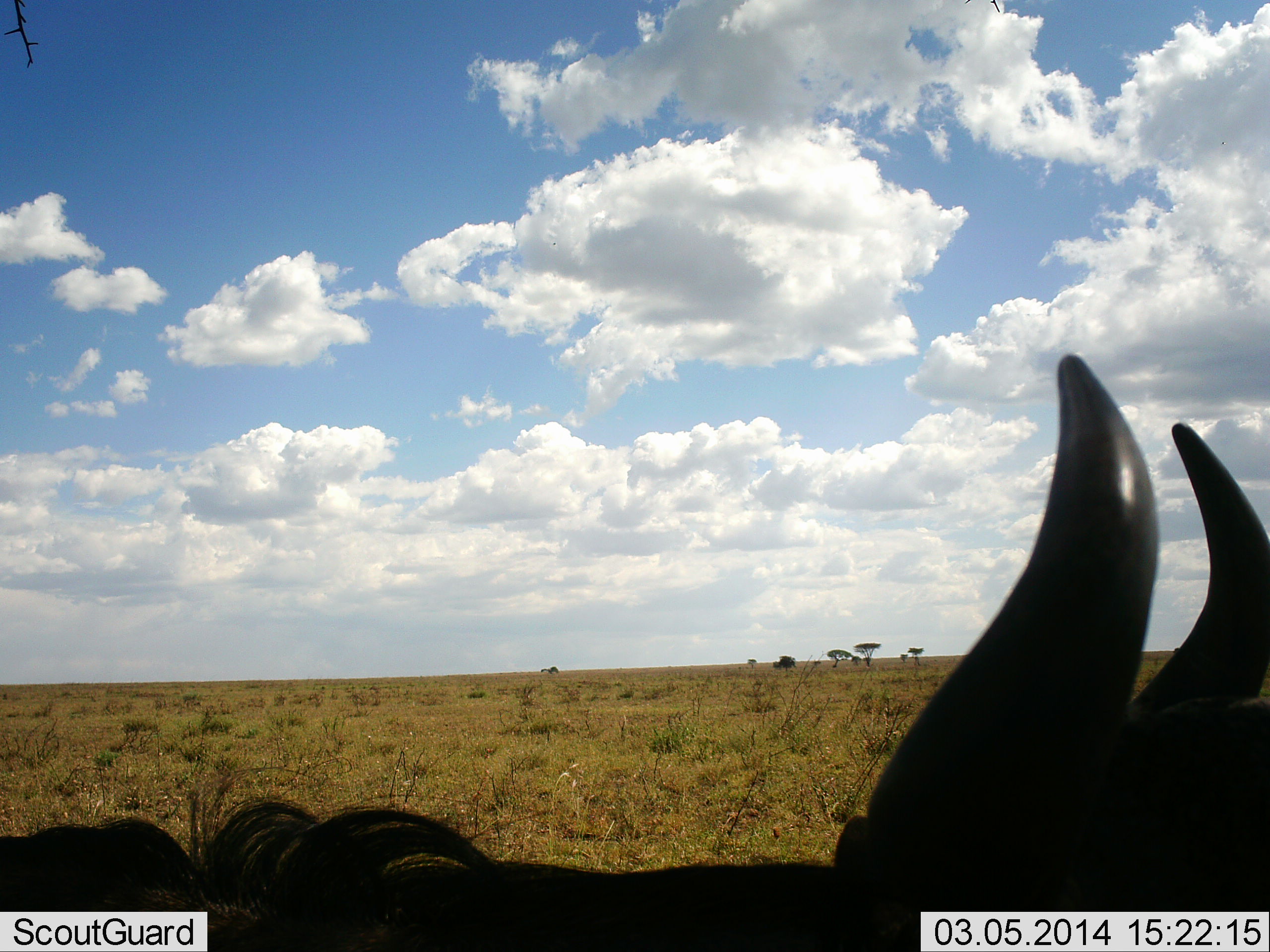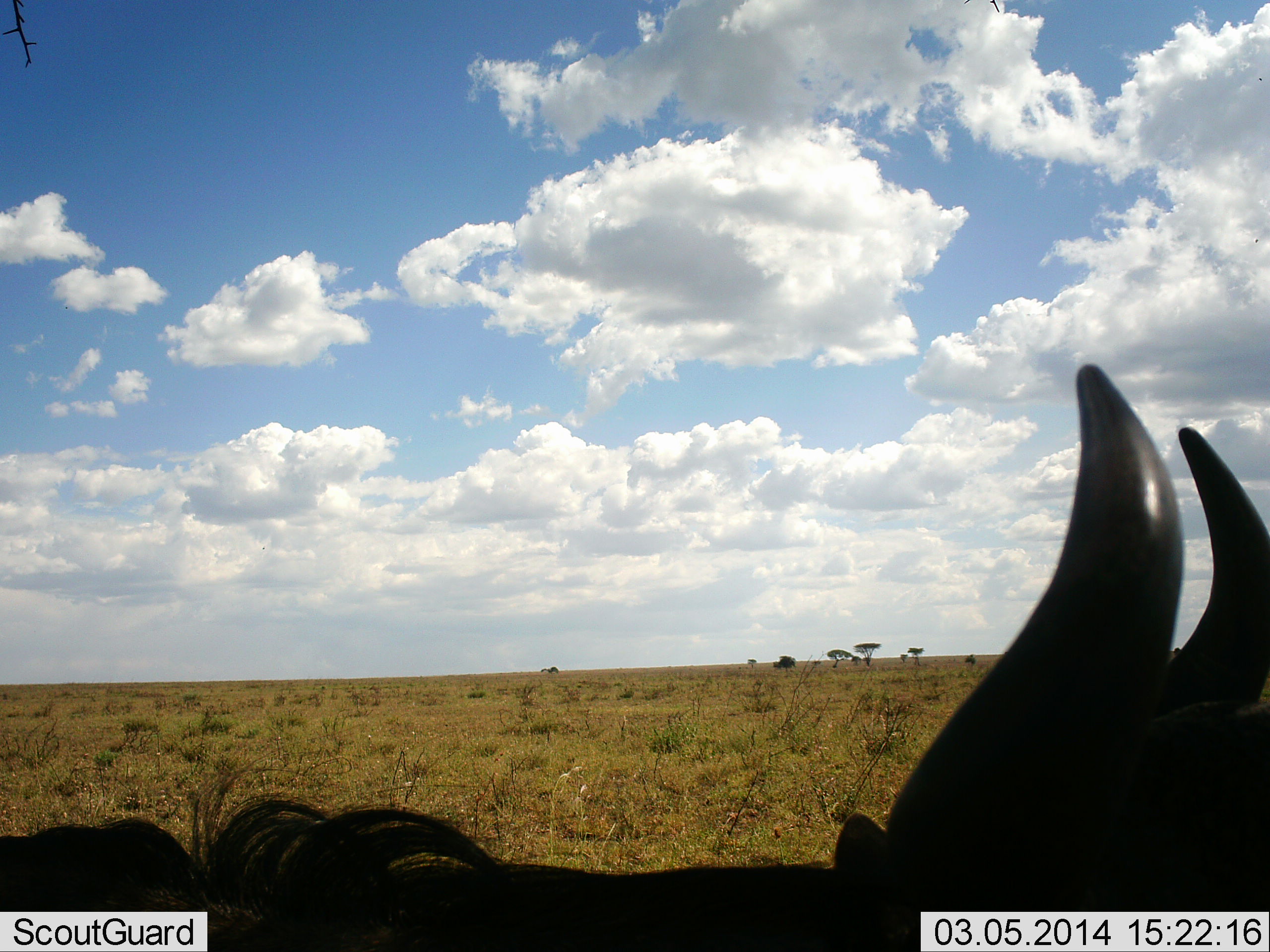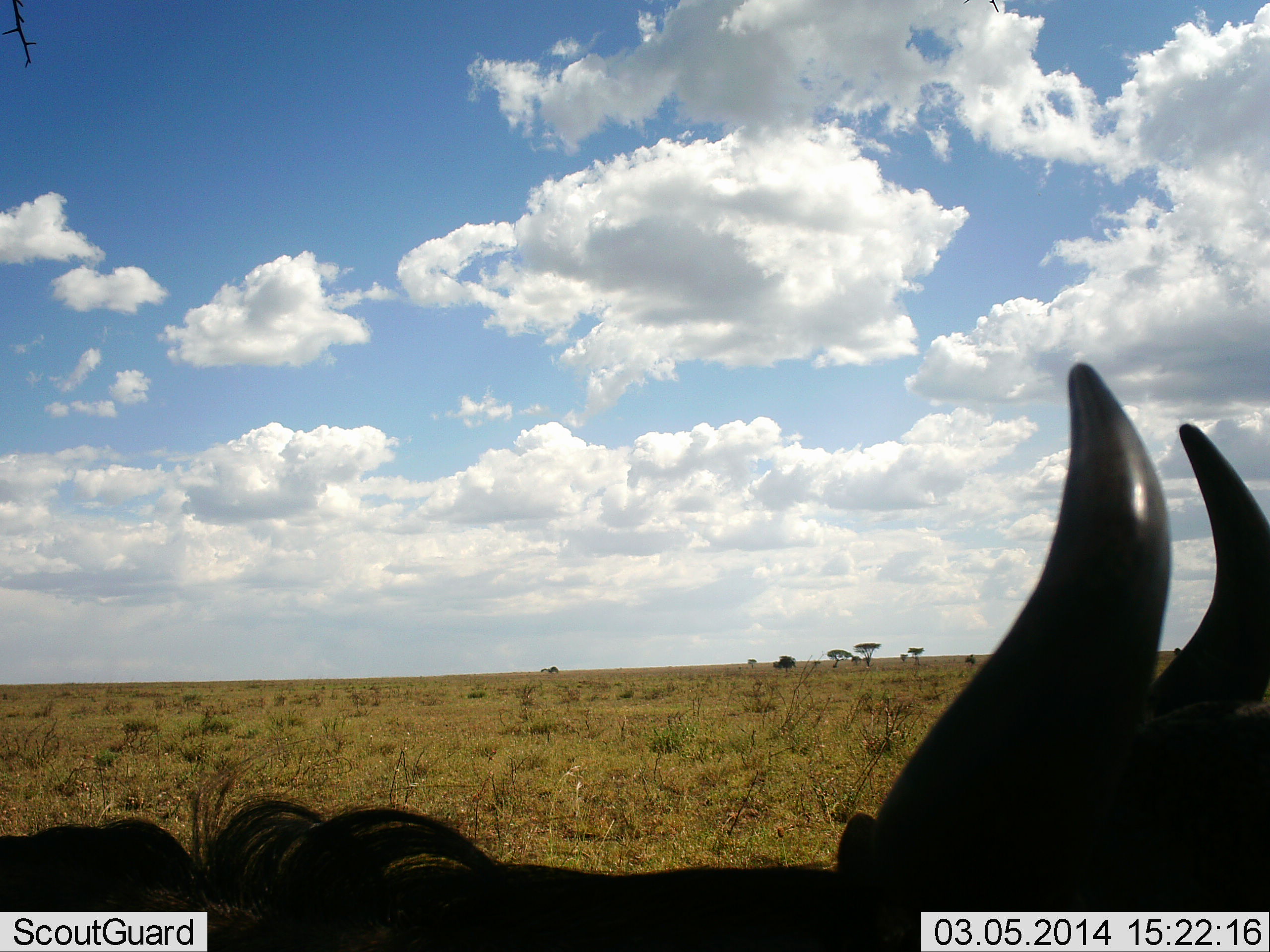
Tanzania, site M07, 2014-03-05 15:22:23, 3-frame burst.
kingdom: Animalia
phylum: Chordata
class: Mammalia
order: Artiodactyla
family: Bovidae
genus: Connochaetes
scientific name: Connochaetes taurinus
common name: blue wildebeest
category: wildebeest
Wildebeest (blue wildebeest) (Connochaetes taurinus), count 1. Behavior (volunteer vote fractions): standing 70%, resting 10%, moving 20%, interacting 0%. Young present (vote fraction): 0%. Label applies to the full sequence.